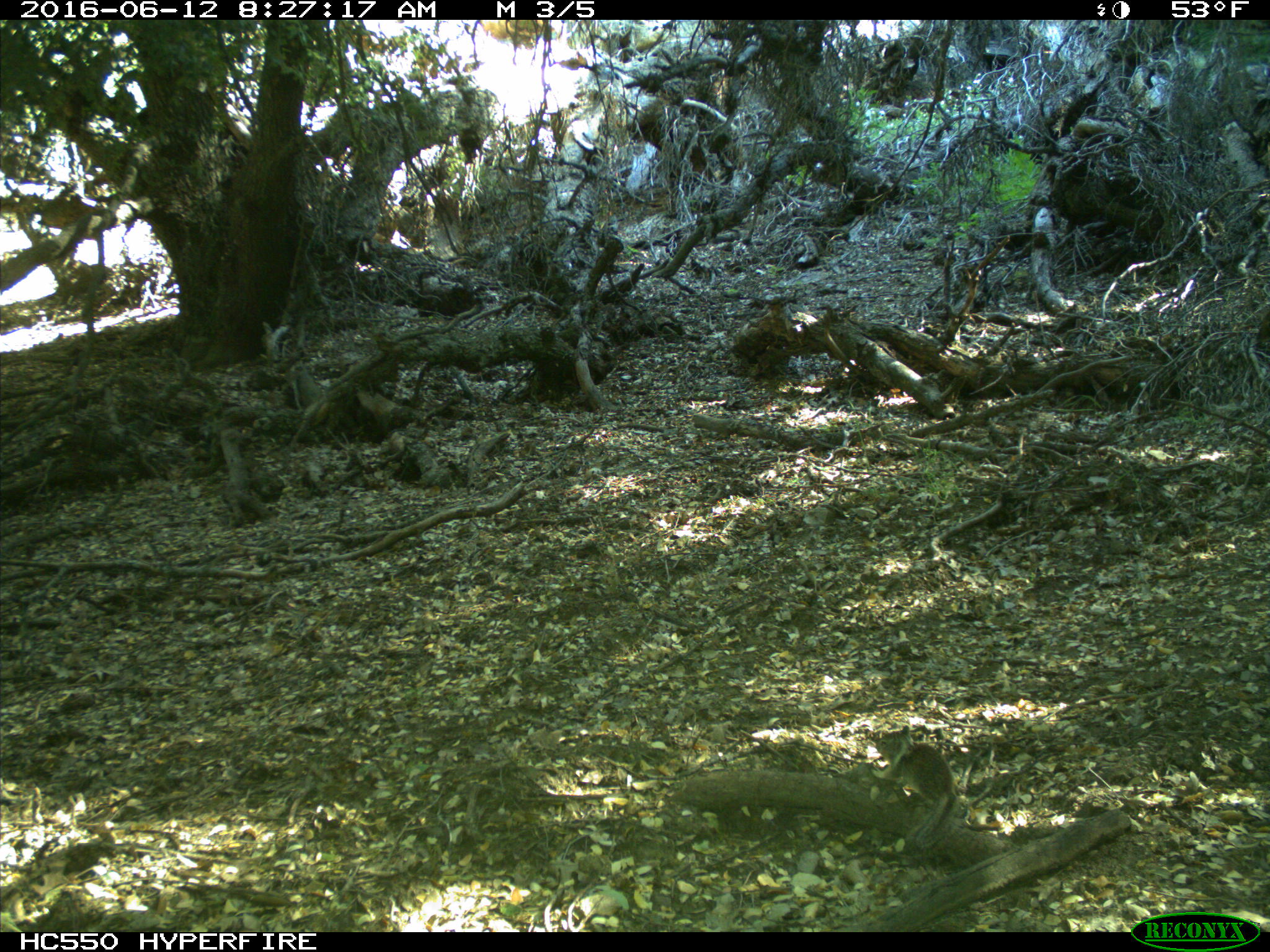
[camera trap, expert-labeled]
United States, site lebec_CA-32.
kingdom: Animalia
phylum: Chordata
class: Mammalia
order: Rodentia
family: Sciuridae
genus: Otospermophilus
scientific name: Otospermophilus beecheyi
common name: california ground squirrel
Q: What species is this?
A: Otospermophilus beecheyi (california ground squirrel).